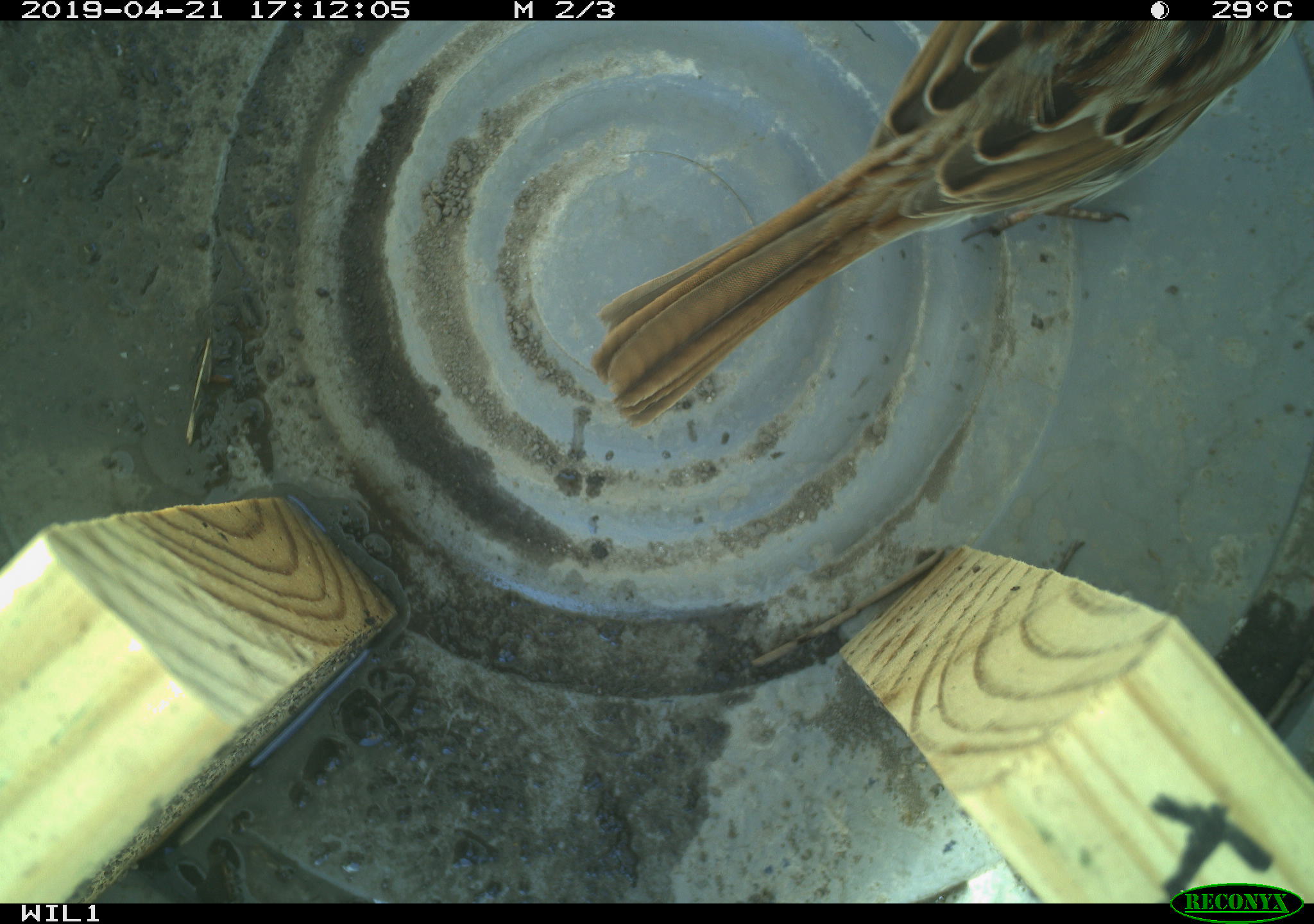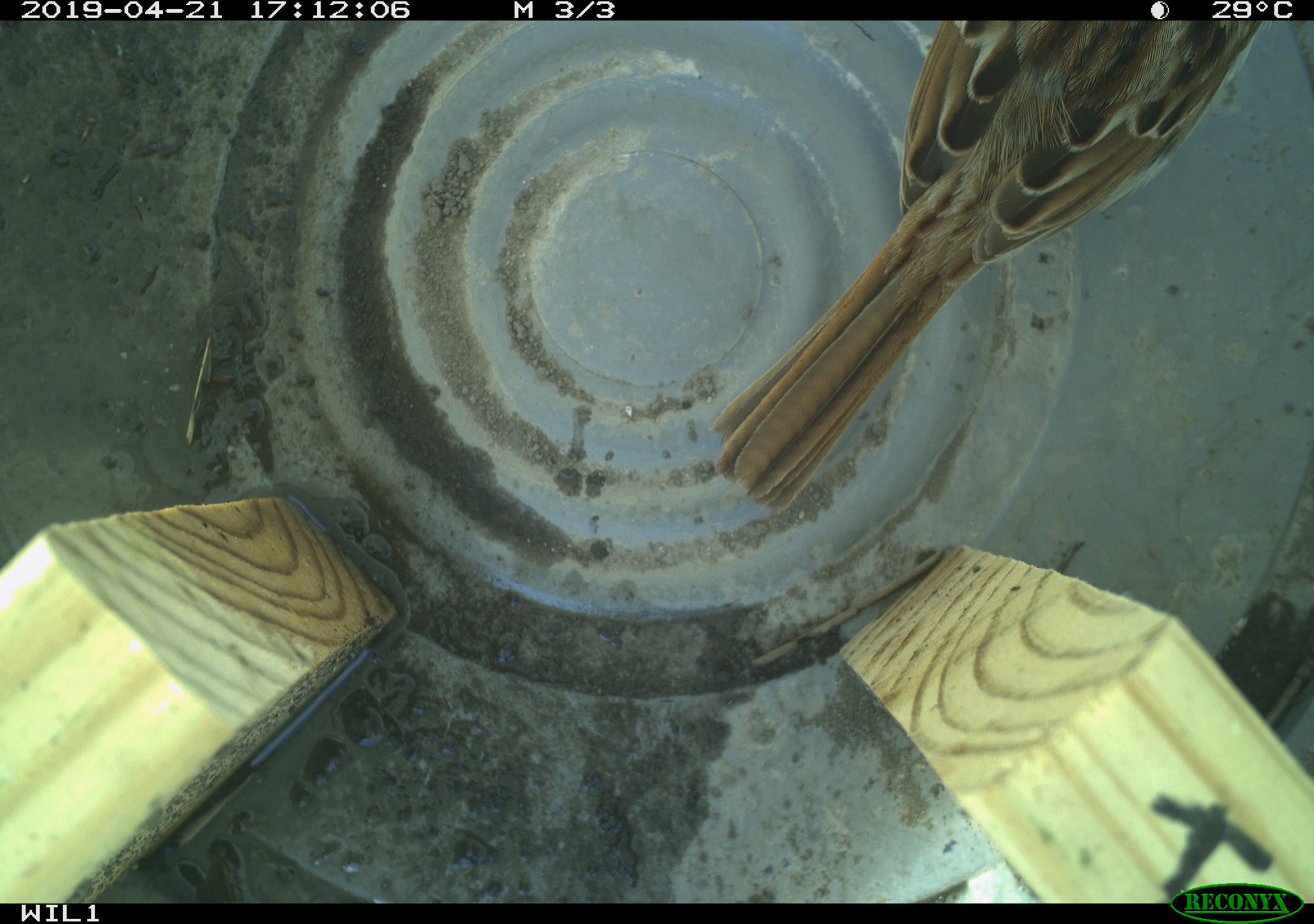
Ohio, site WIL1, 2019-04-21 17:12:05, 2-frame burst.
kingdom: Animalia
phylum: Chordata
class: Aves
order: Passeriformes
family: Passerellidae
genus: Melospiza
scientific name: Melospiza melodia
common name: song sparrow